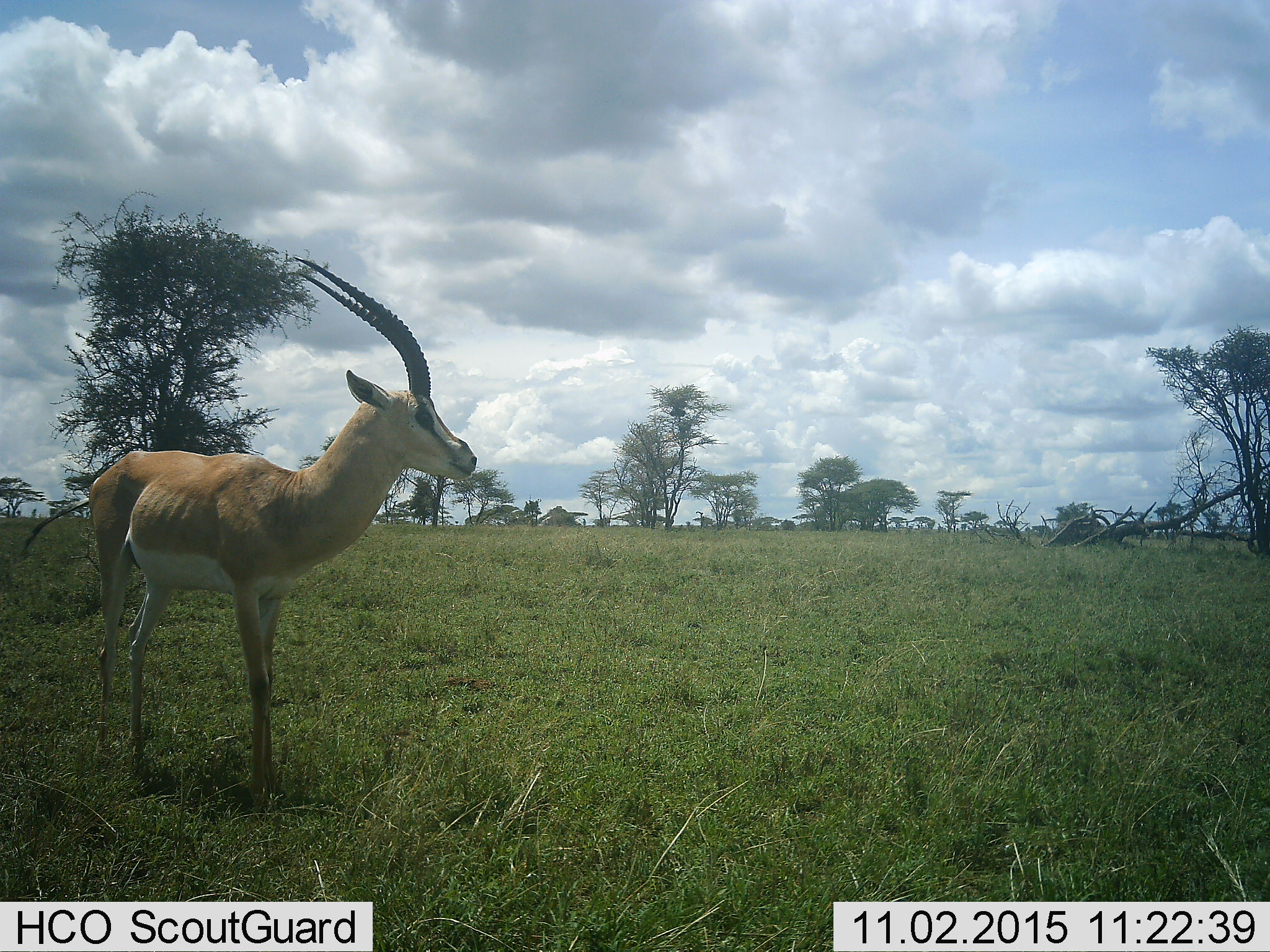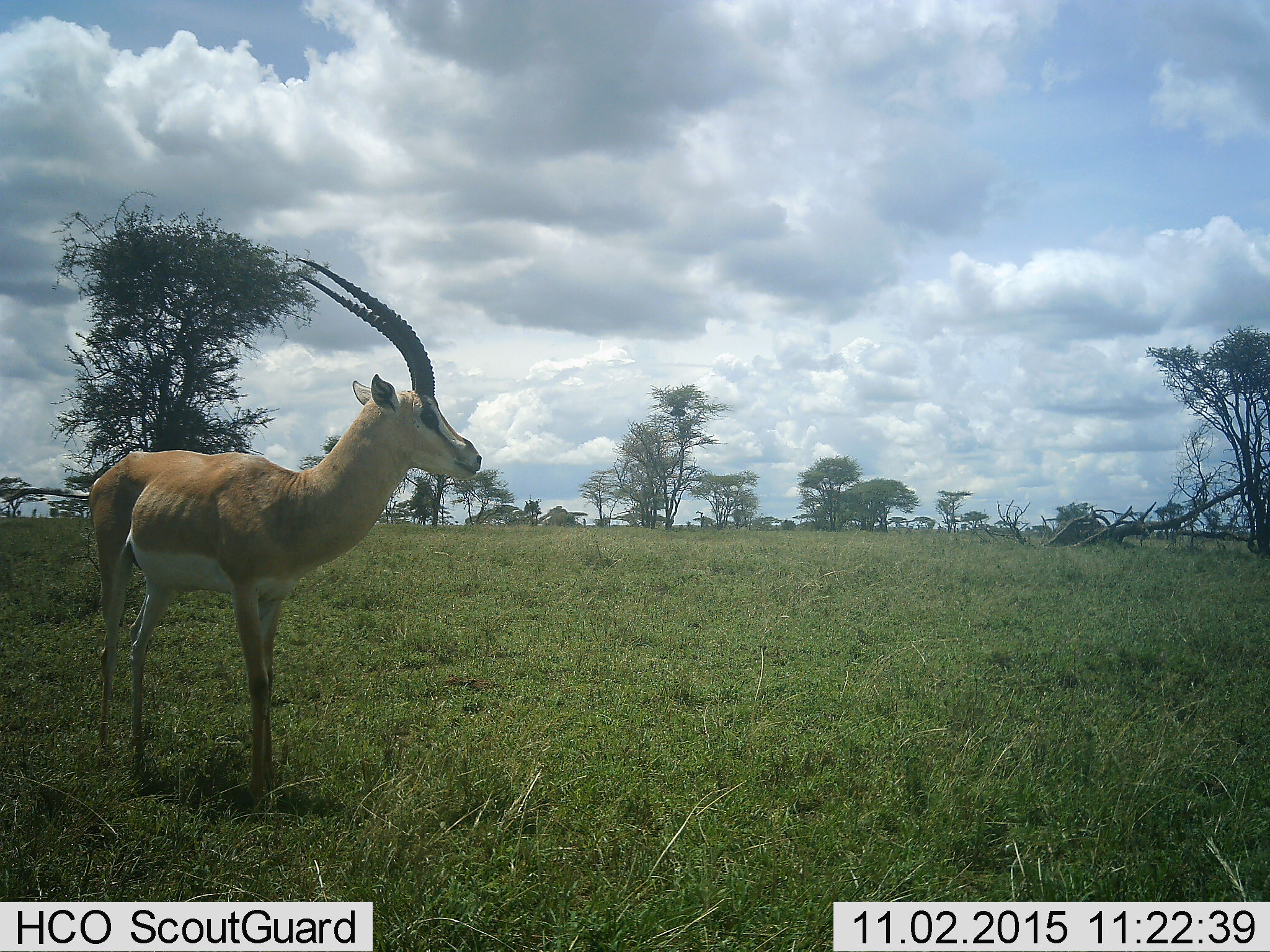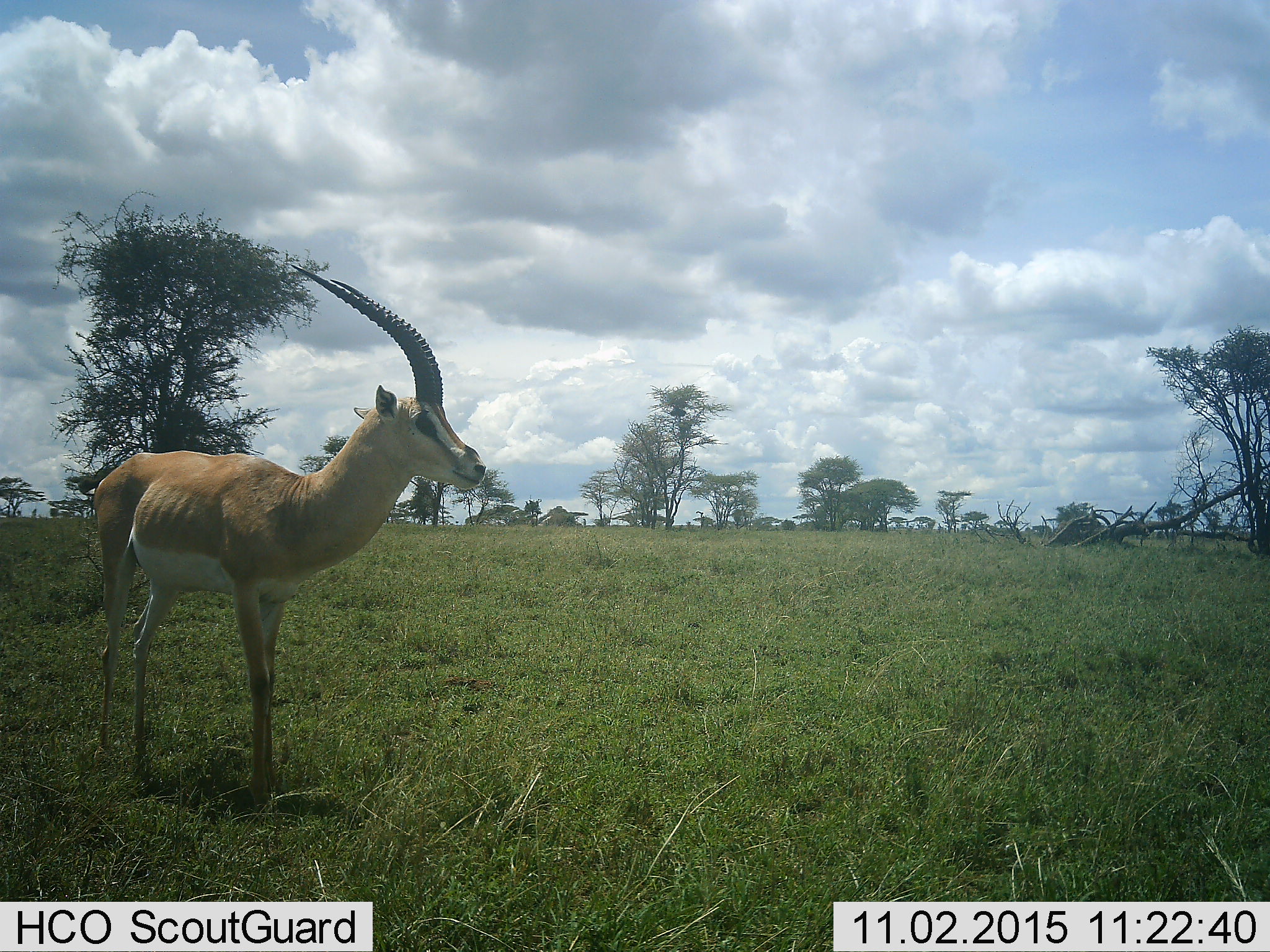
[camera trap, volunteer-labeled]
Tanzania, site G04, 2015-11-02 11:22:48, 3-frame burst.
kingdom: Animalia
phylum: Chordata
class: Mammalia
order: Artiodactyla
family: Bovidae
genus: Nanger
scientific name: Nanger granti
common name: grant's gazelle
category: gazellegrants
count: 1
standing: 100%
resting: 0%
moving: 0%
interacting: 0%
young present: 0%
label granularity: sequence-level